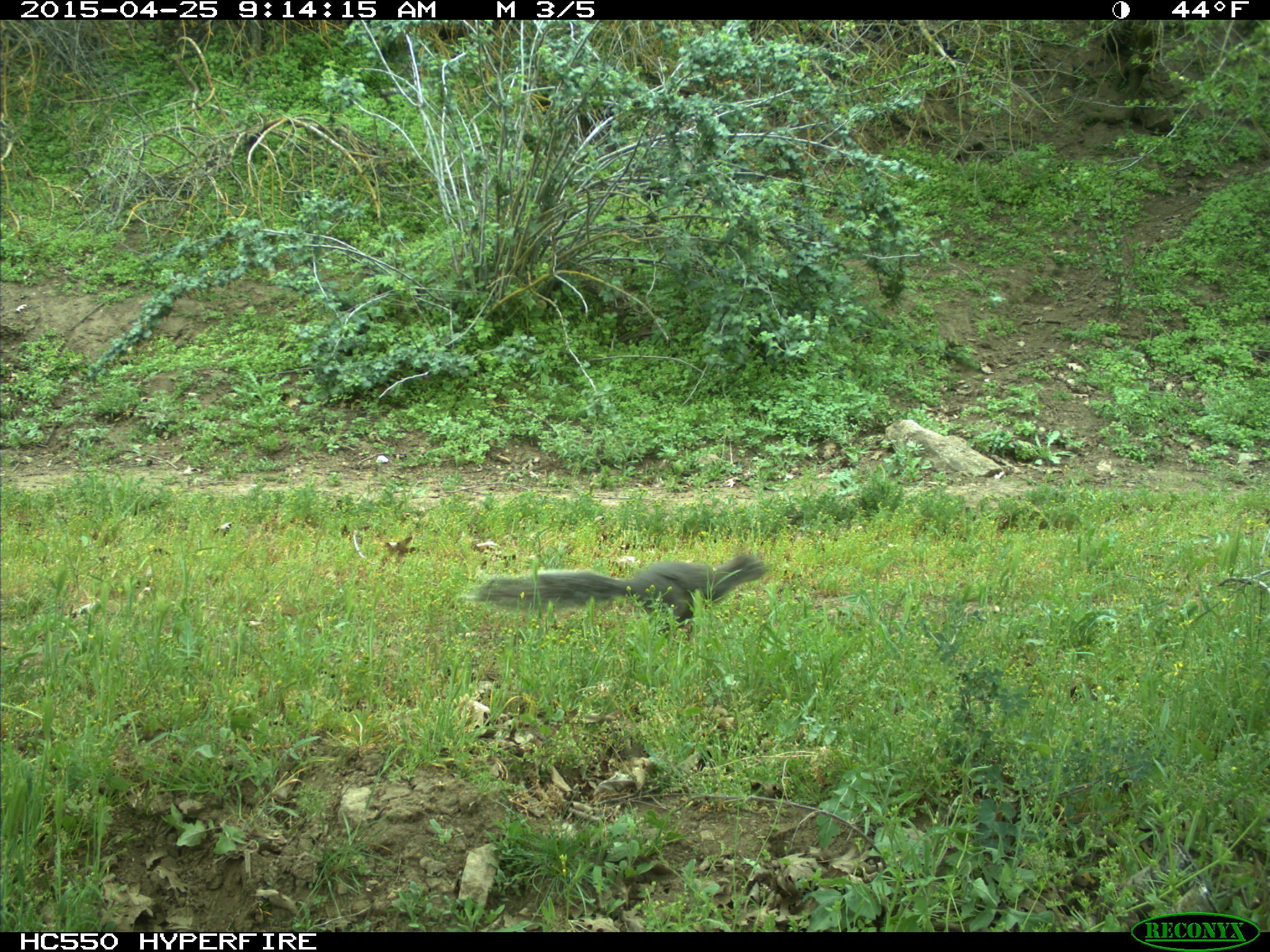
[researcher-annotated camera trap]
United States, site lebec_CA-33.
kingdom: Animalia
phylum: Chordata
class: Mammalia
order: Rodentia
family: Sciuridae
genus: Sciurus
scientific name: Sciurus carolinensis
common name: eastern gray squirrel